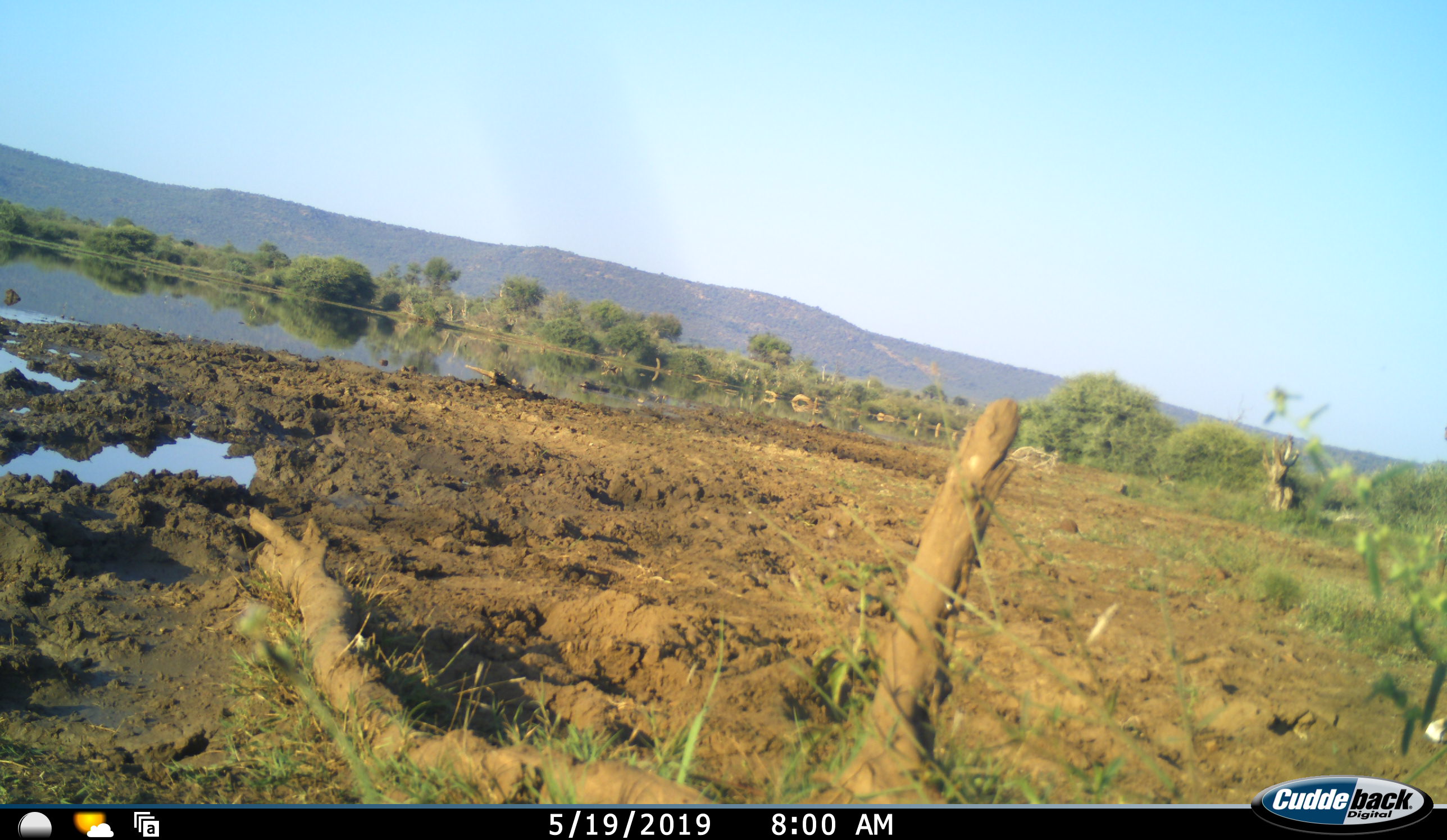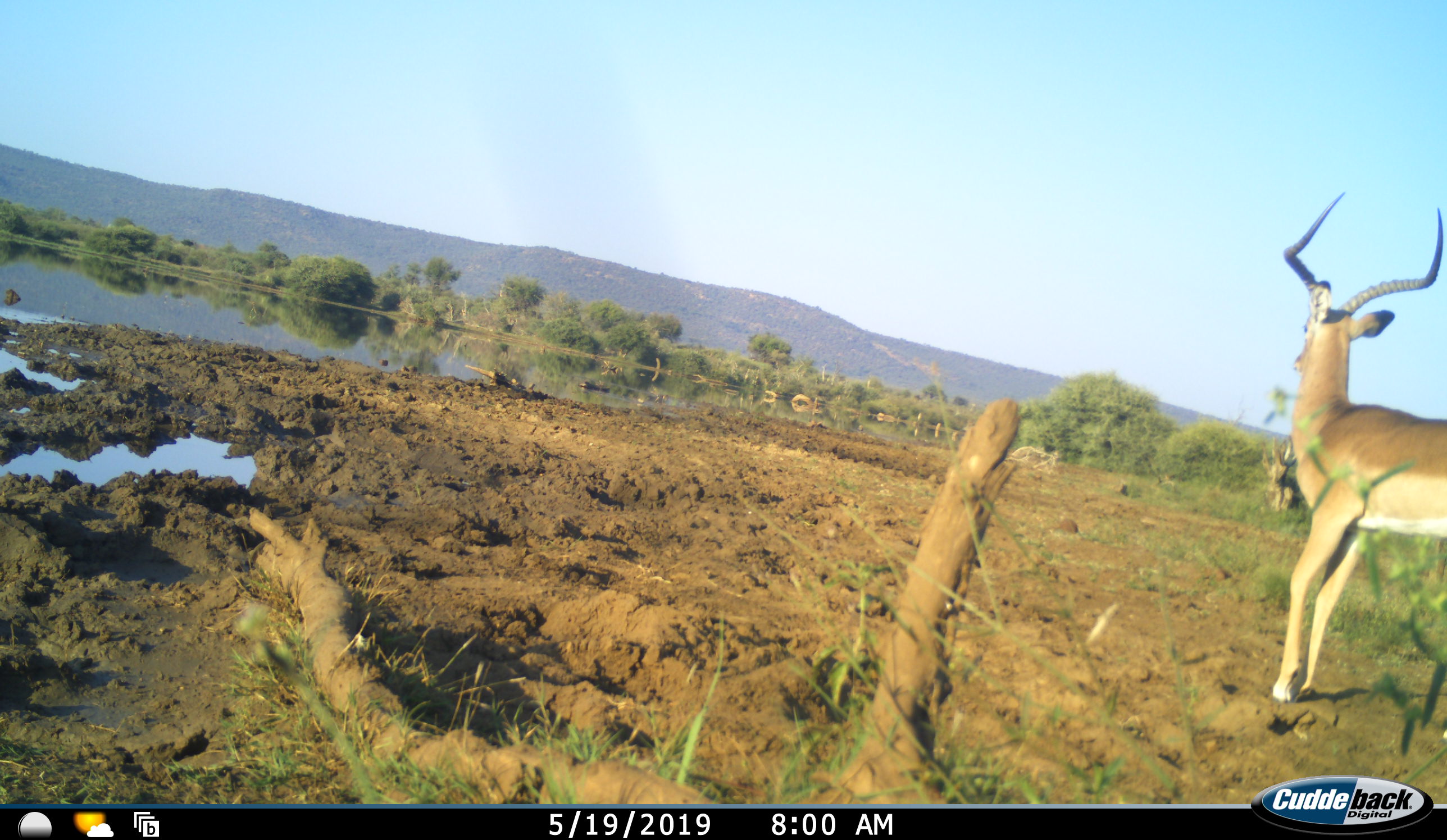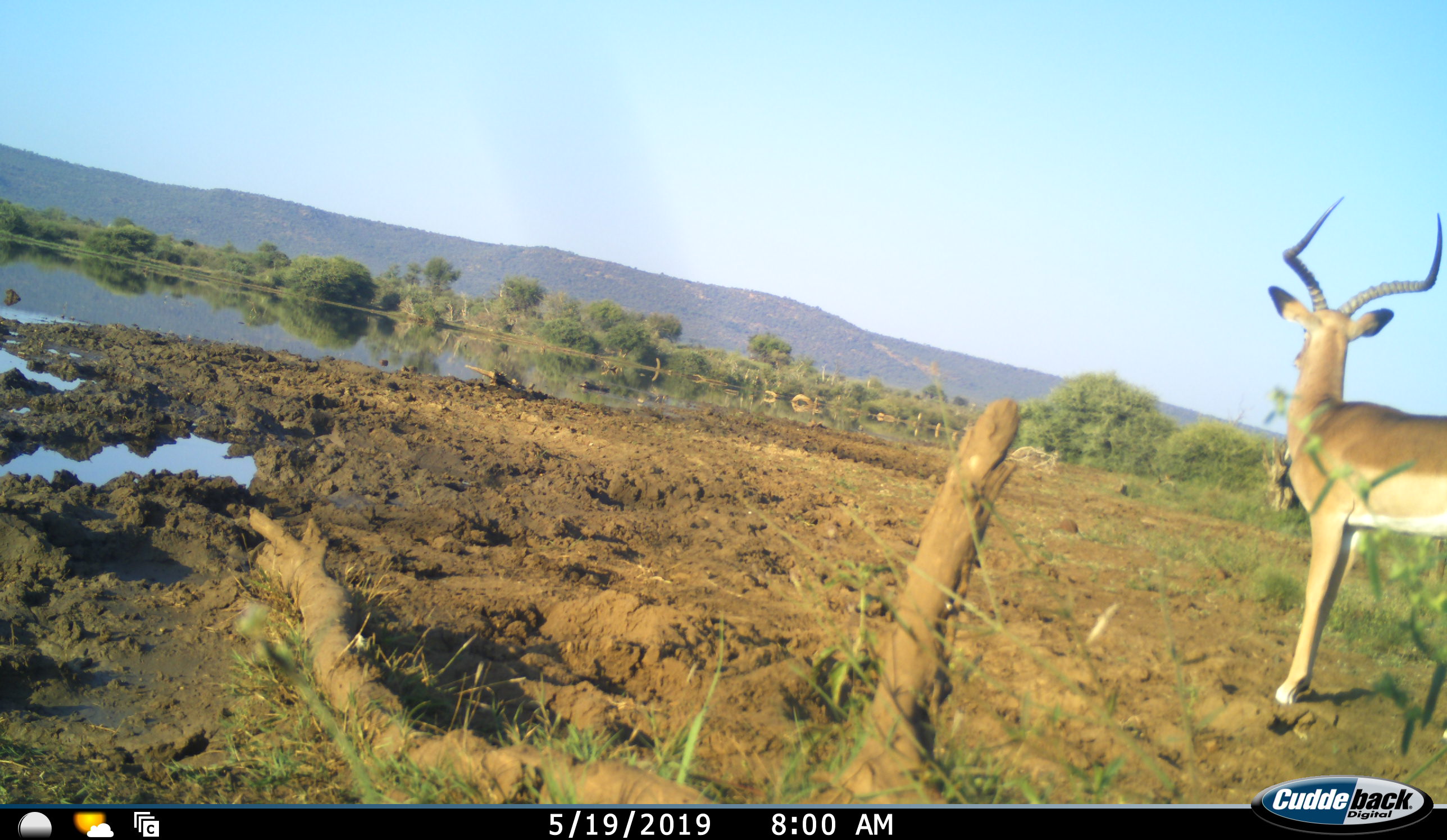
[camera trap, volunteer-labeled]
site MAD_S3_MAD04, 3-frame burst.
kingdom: Animalia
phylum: Chordata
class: Mammalia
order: Artiodactyla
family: Bovidae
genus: Aepyceros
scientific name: Aepyceros melampus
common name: impala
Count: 1.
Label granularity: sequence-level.